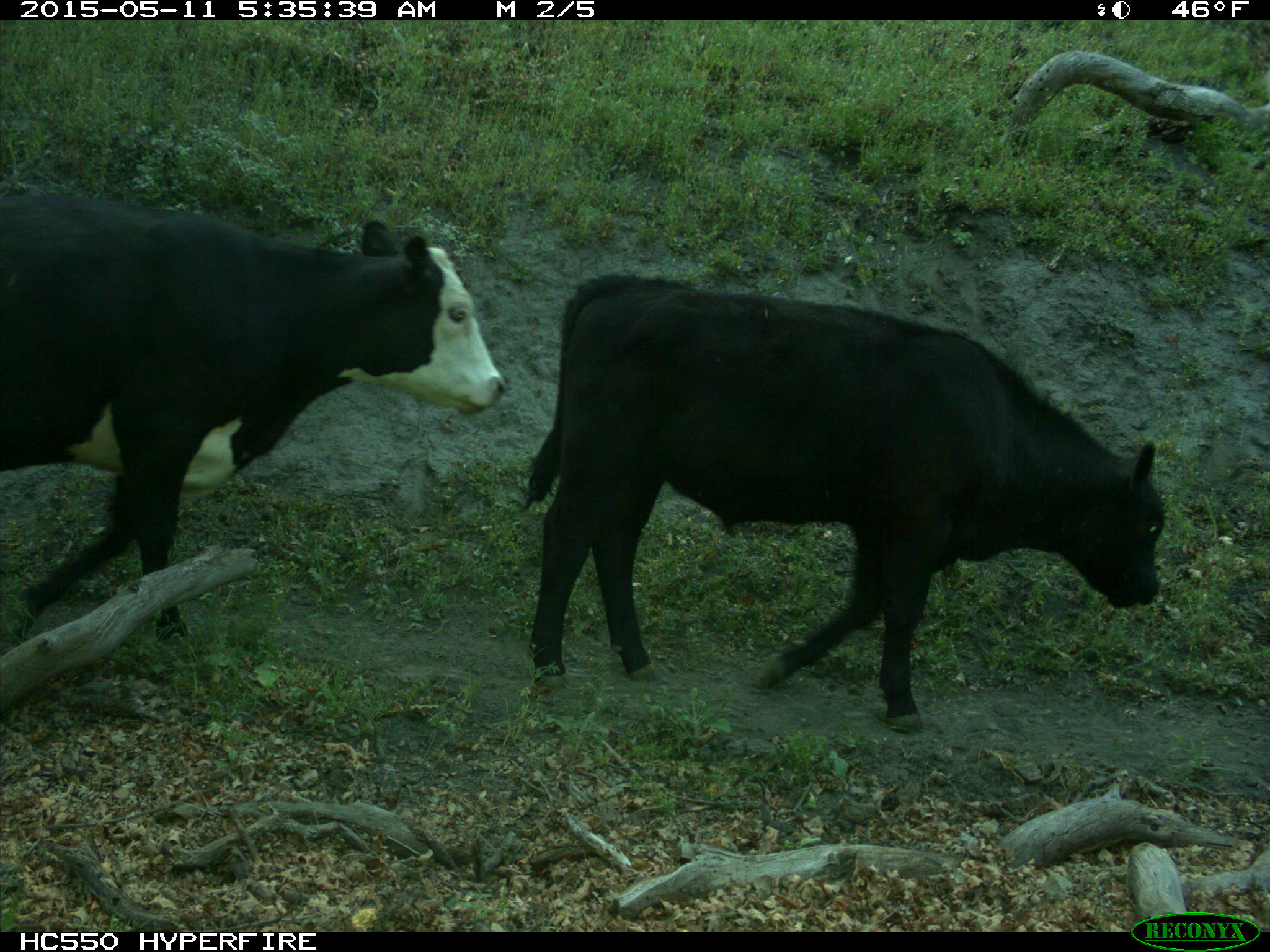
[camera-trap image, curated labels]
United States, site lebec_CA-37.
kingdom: Animalia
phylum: Chordata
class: Mammalia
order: Artiodactyla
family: Bovidae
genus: Bos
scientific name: Bos taurus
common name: domestic cow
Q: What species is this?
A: Bos taurus (domestic cow).